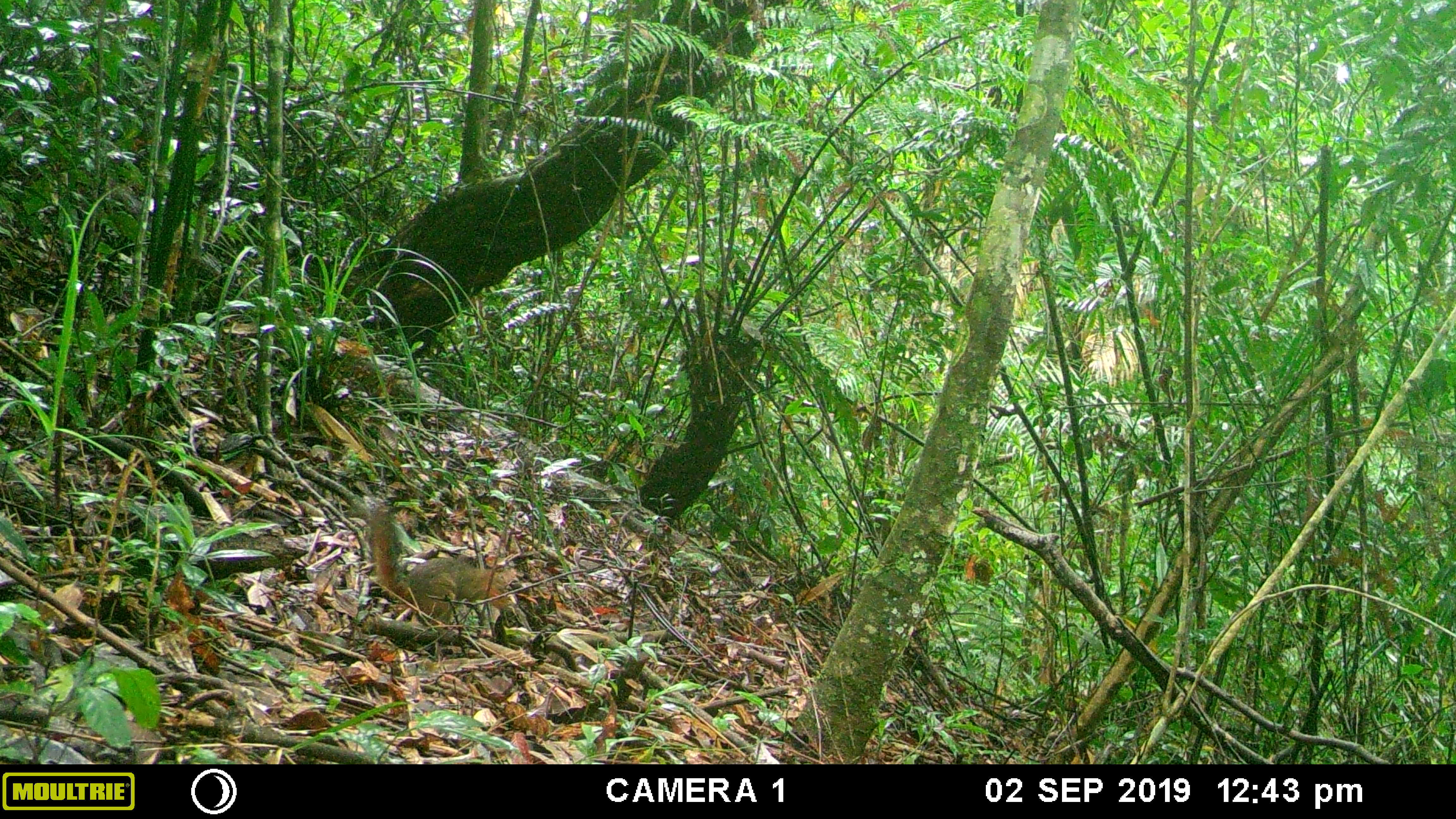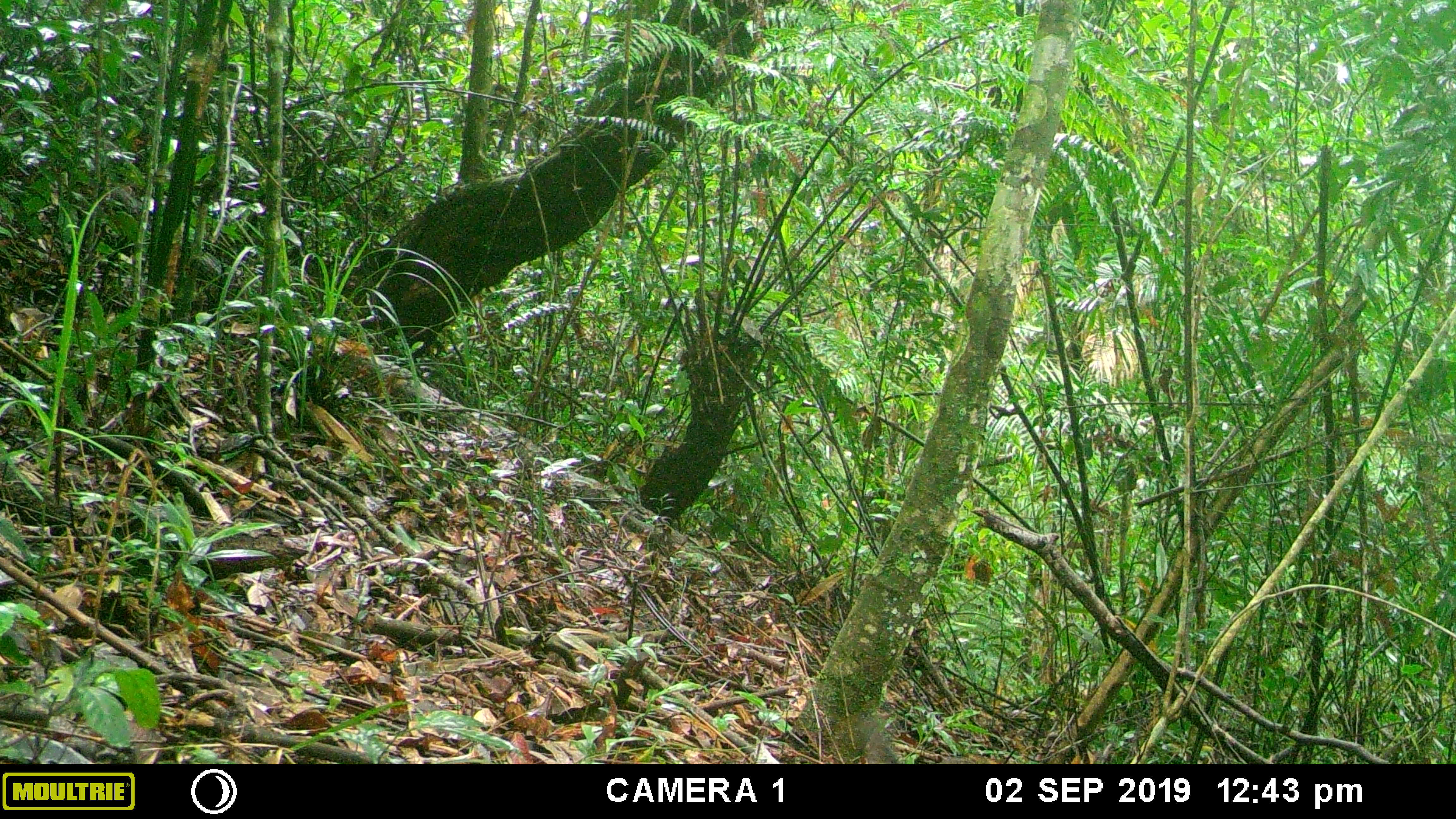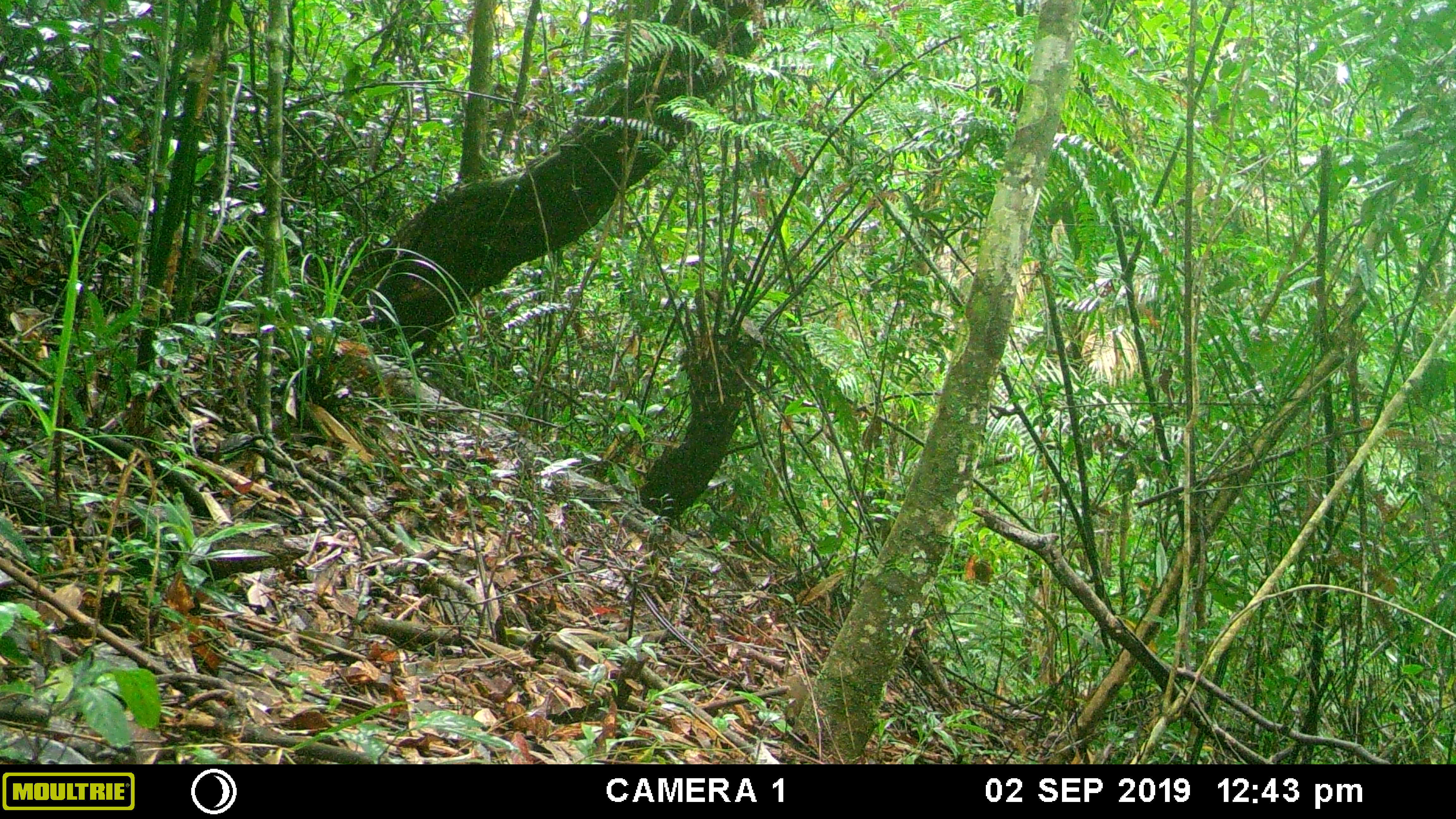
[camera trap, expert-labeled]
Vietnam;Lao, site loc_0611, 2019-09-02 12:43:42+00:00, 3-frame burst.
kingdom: Animalia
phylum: Chordata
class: Mammalia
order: Rodentia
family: Sciuridae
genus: Dremomys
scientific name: Dremomys rufigenis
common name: red-cheeked squirrel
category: red cheeked squirrel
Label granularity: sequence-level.